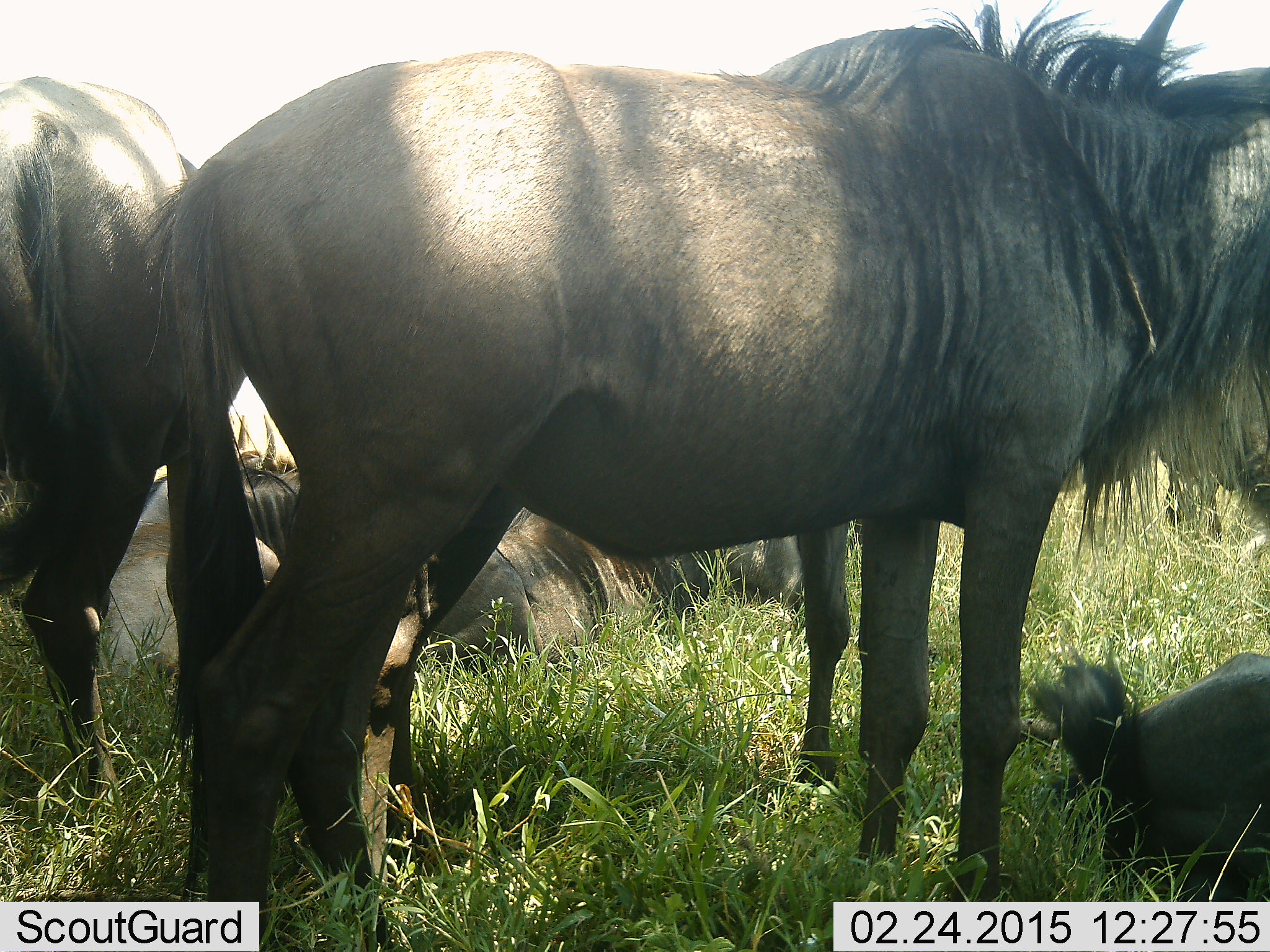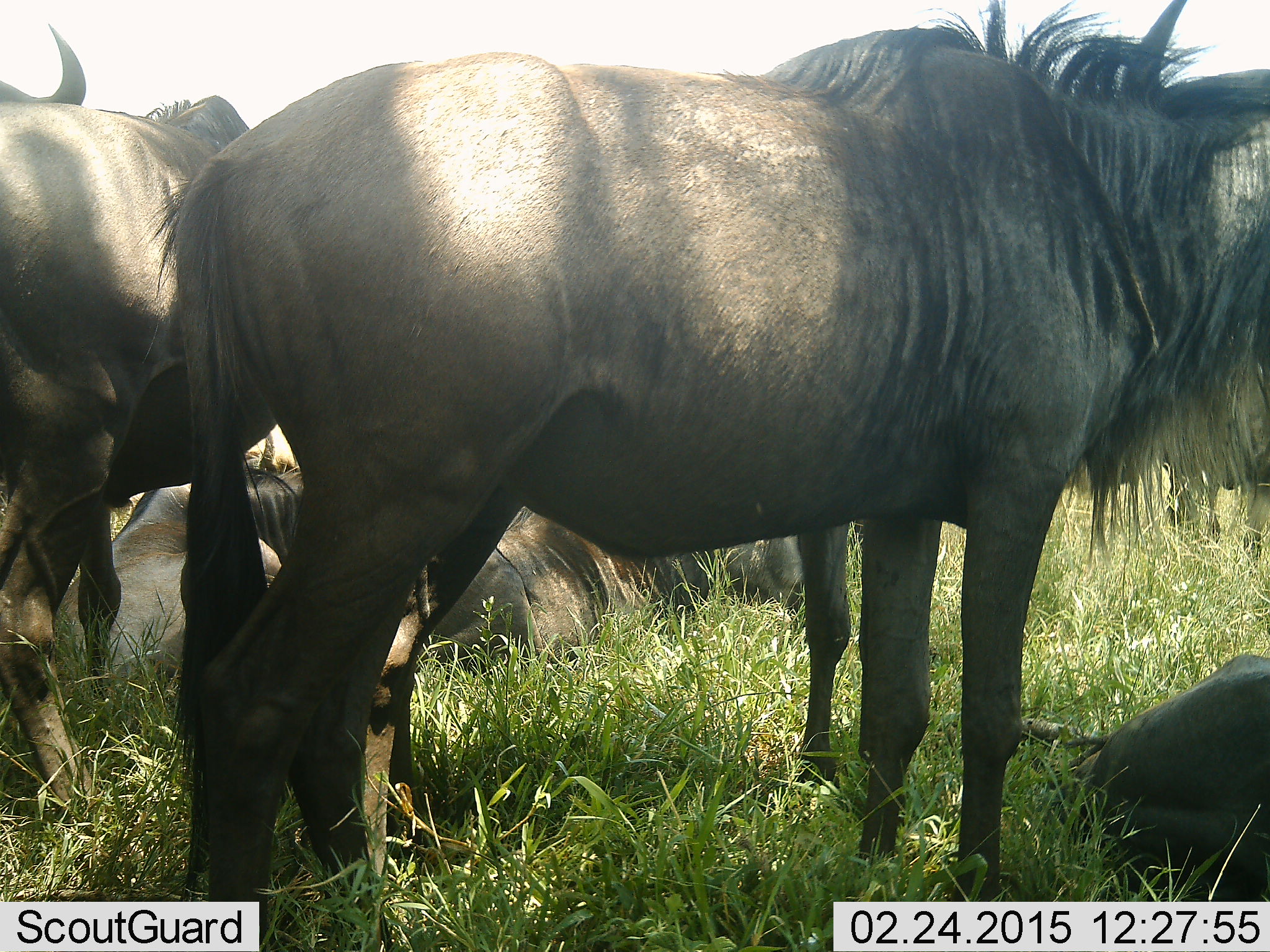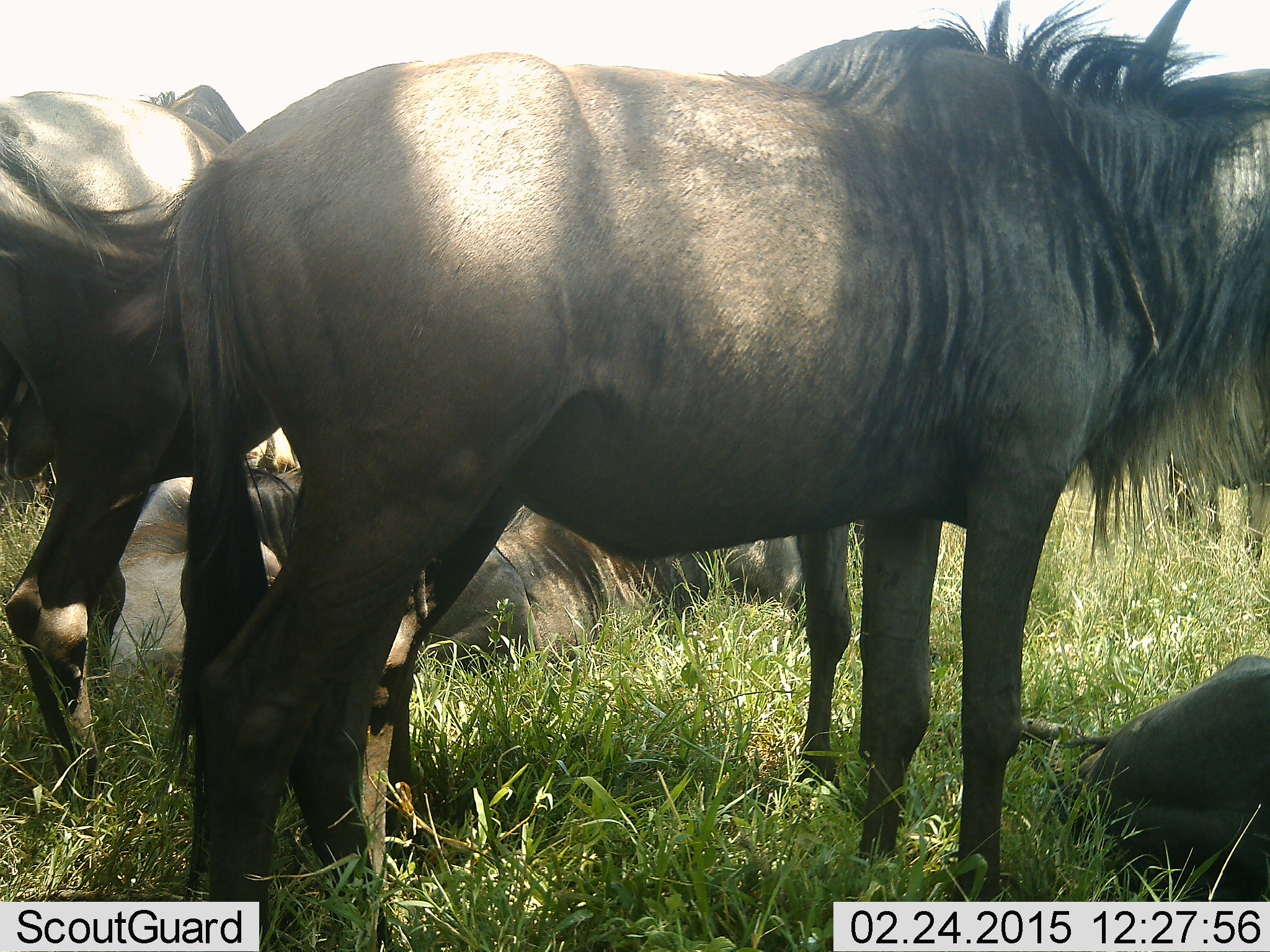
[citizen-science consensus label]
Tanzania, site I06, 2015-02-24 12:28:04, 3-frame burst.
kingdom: Animalia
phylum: Chordata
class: Mammalia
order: Artiodactyla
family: Bovidae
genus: Connochaetes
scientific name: Connochaetes taurinus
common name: blue wildebeest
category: wildebeest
Wildebeest (blue wildebeest) (Connochaetes taurinus), count 6. Behavior (volunteer vote fractions): standing 80%, resting 100%, moving 10%, interacting 20%. Young present (vote fraction): 0%. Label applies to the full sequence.